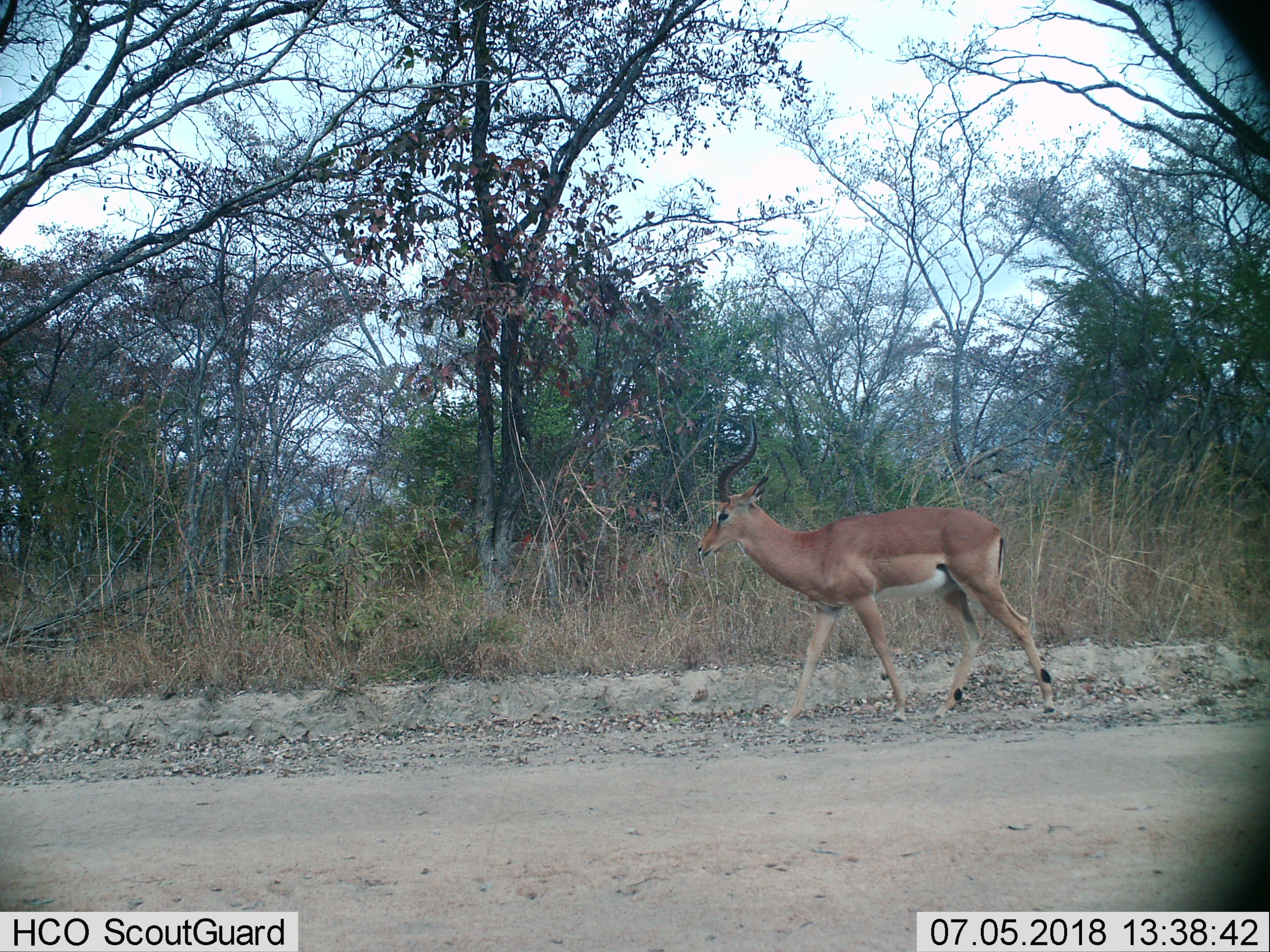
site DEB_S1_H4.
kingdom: Animalia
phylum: Chordata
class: Mammalia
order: Artiodactyla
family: Bovidae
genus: Aepyceros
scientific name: Aepyceros melampus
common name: impala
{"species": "impala (Aepyceros melampus)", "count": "1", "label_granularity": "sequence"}